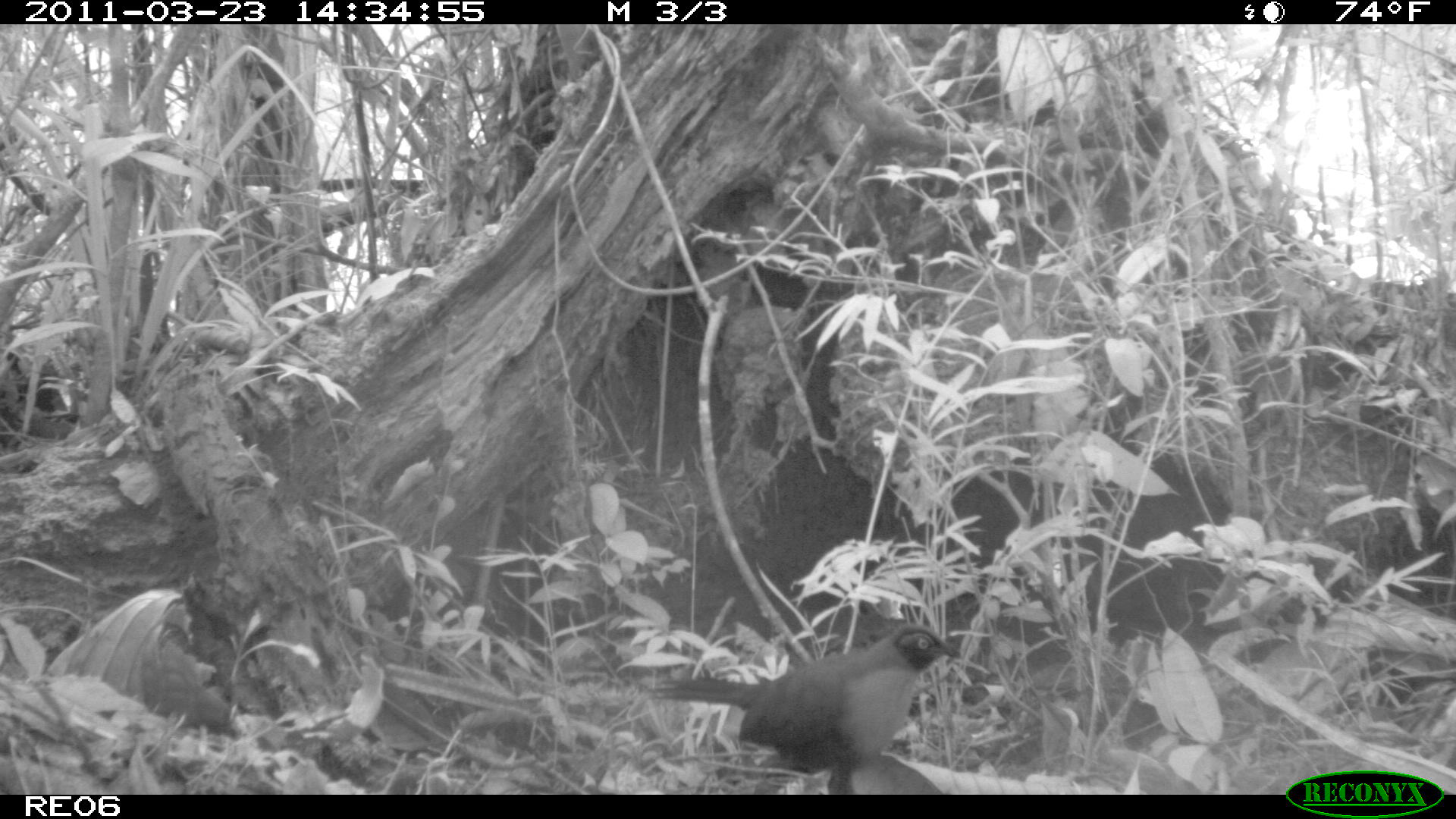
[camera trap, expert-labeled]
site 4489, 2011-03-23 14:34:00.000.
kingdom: Animalia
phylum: Chordata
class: Aves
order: Cuculiformes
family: Cuculidae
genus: Coua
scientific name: Coua serriana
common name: red-breasted coua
Coua serriana (red-breasted coua), count 1.